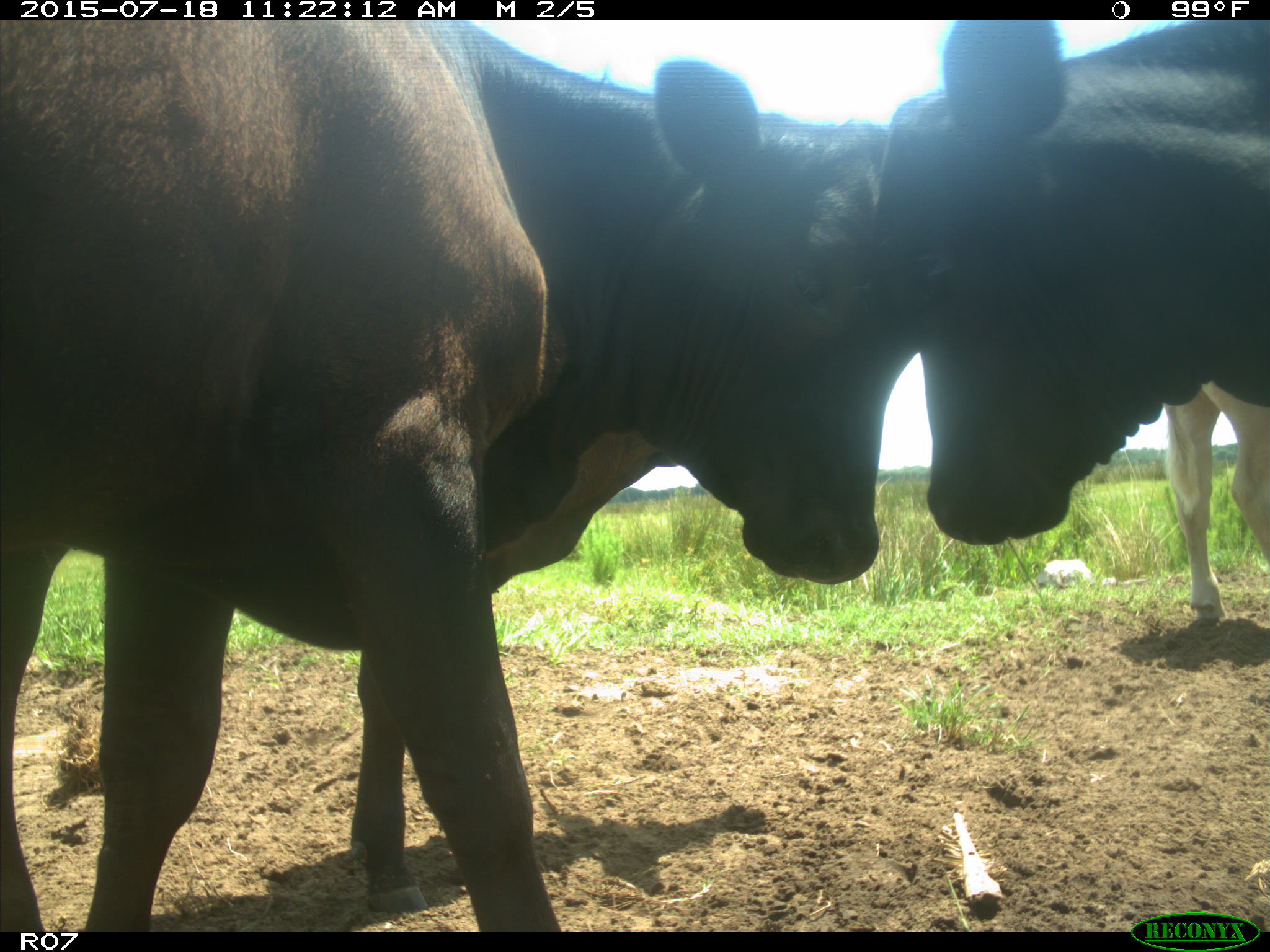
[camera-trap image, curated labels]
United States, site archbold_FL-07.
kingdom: Animalia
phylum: Chordata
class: Mammalia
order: Artiodactyla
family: Bovidae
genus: Bos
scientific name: Bos taurus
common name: domestic cow